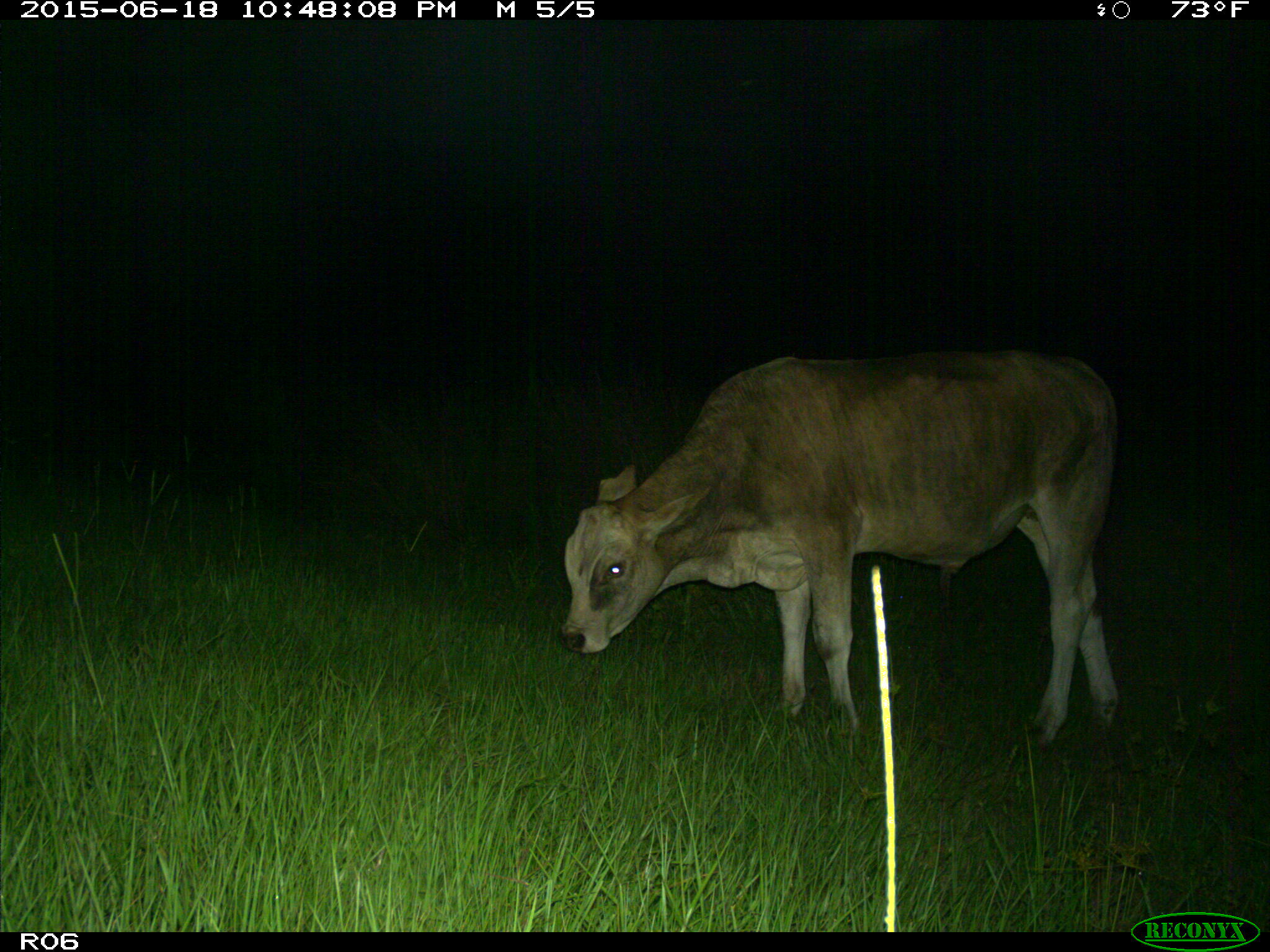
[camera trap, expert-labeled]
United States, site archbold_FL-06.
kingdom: Animalia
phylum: Chordata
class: Mammalia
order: Artiodactyla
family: Bovidae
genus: Bos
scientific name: Bos taurus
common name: domestic cow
Bos taurus (domestic cow).